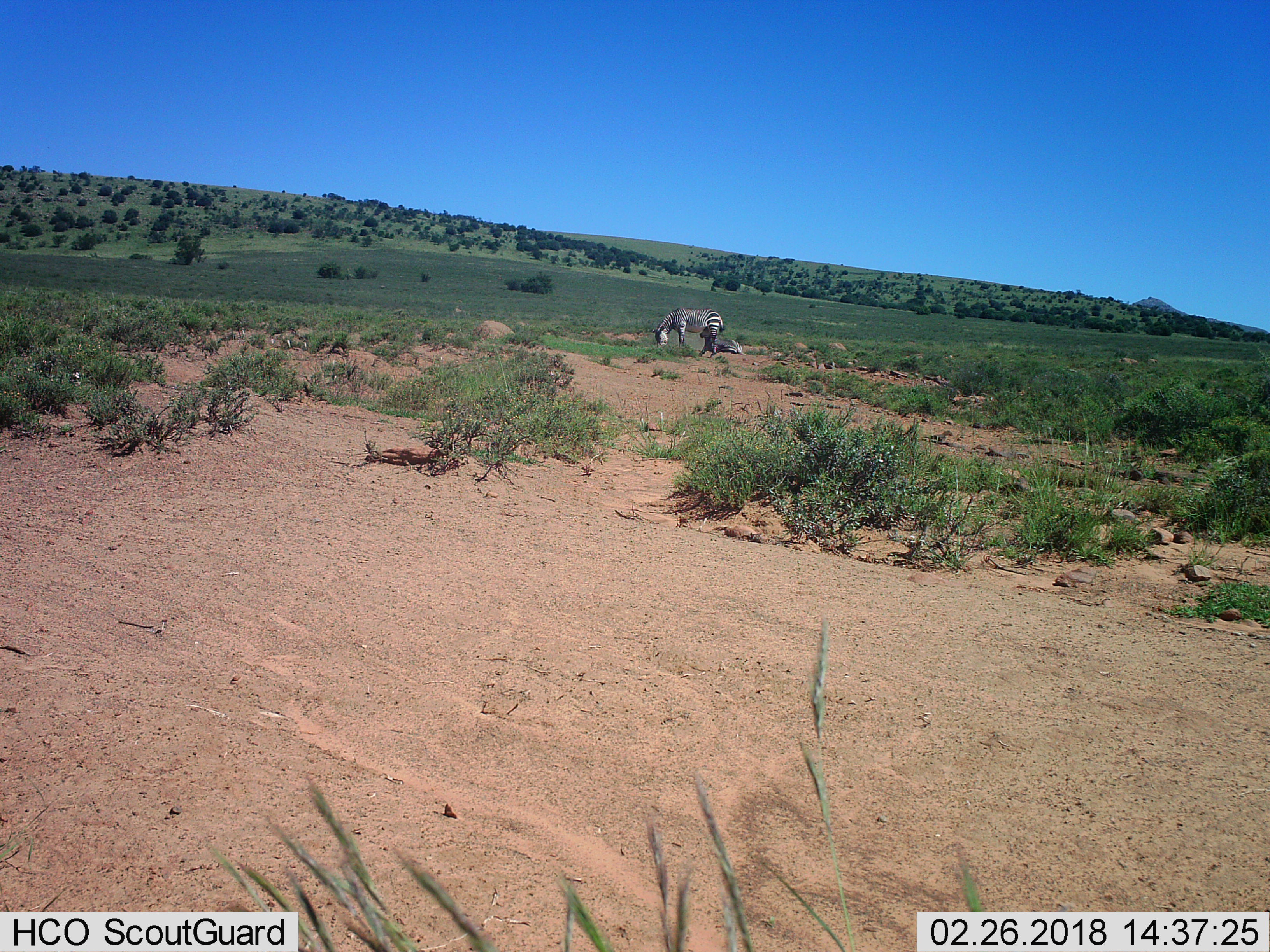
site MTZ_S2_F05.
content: unidentified animal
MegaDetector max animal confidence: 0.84